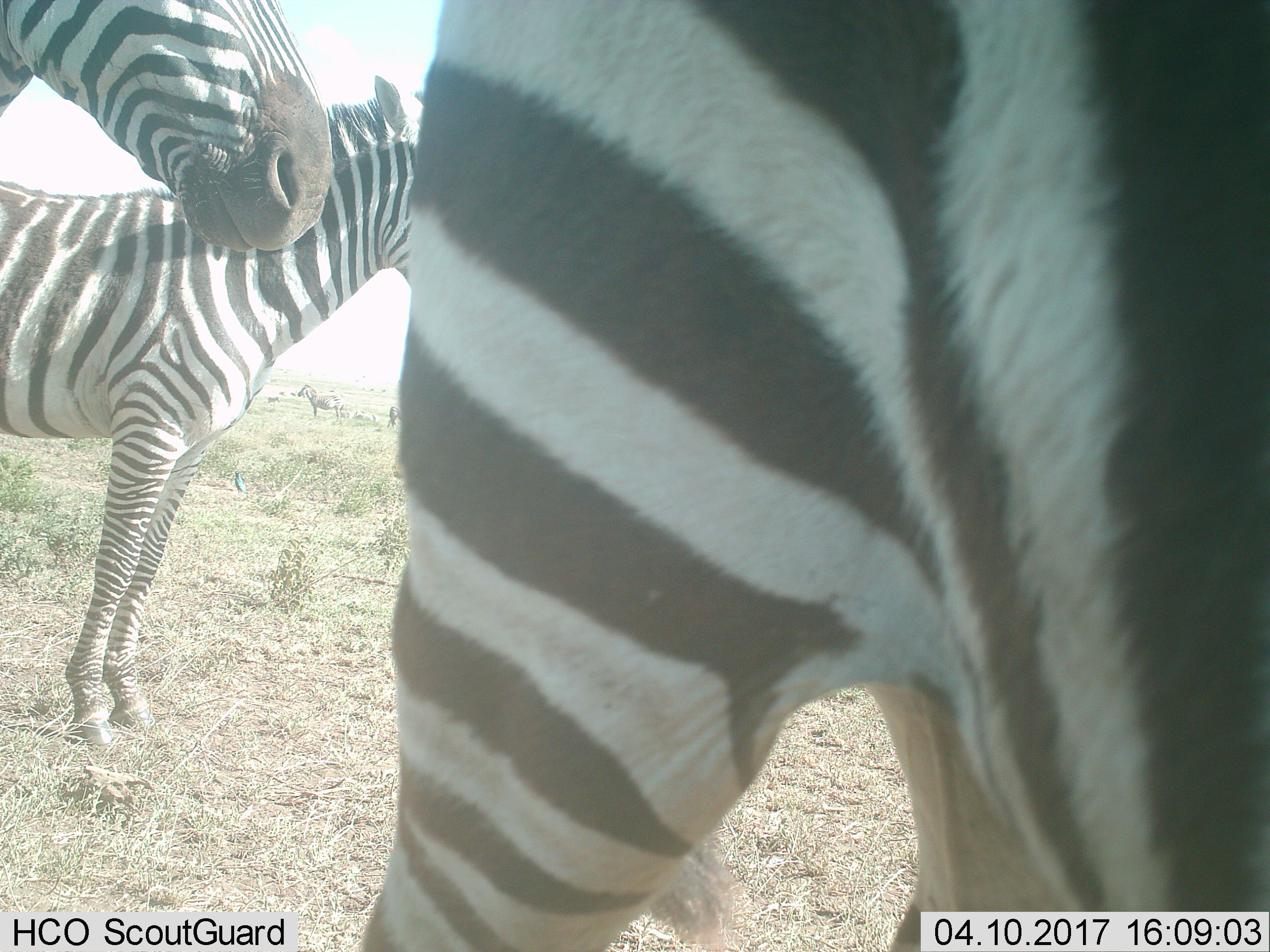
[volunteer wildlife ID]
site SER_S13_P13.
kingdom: Animalia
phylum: Chordata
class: Mammalia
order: Perissodactyla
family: Equidae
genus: Equus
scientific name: Equus quagga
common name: plains zebra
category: zebraplains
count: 4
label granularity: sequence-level